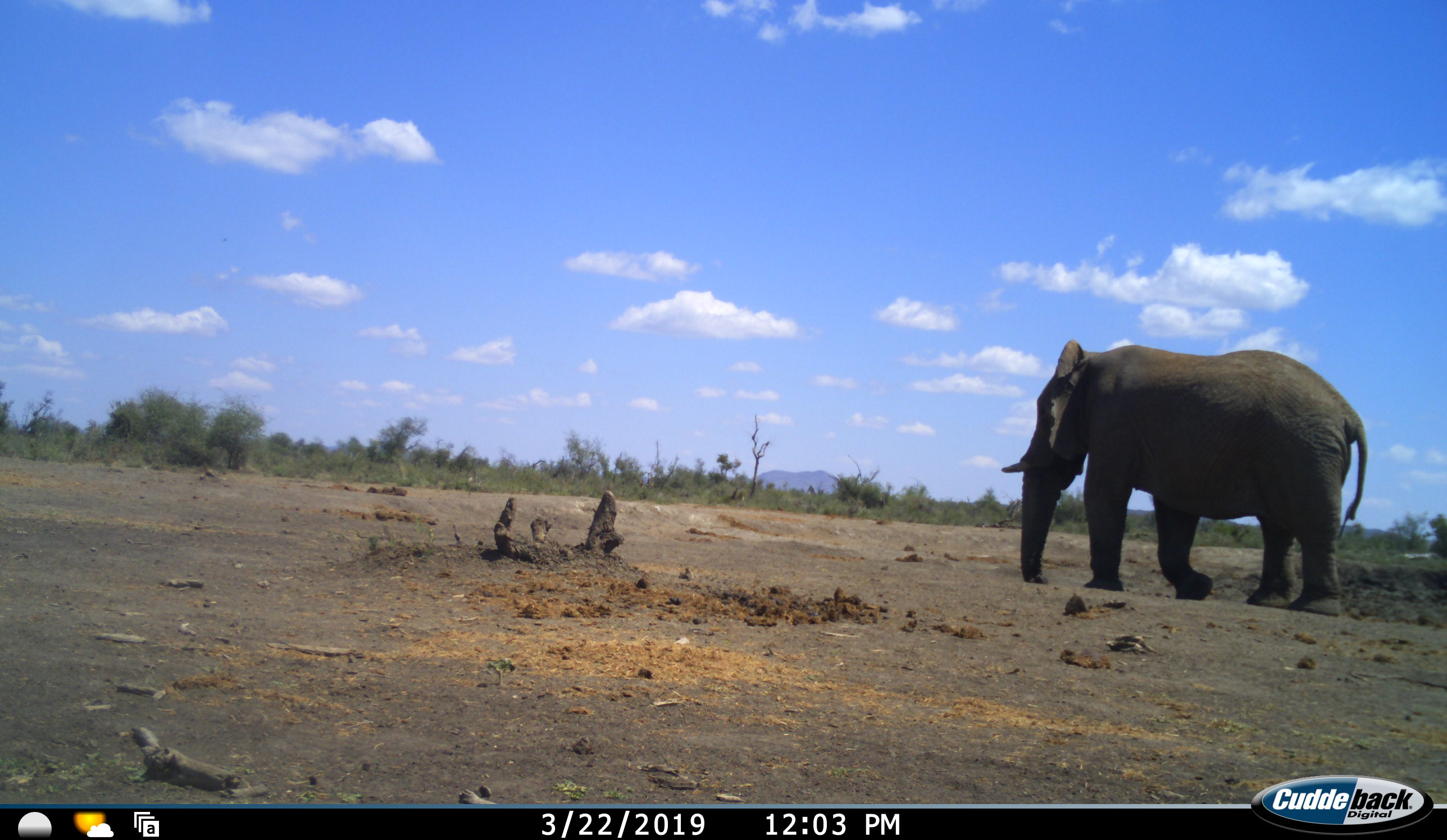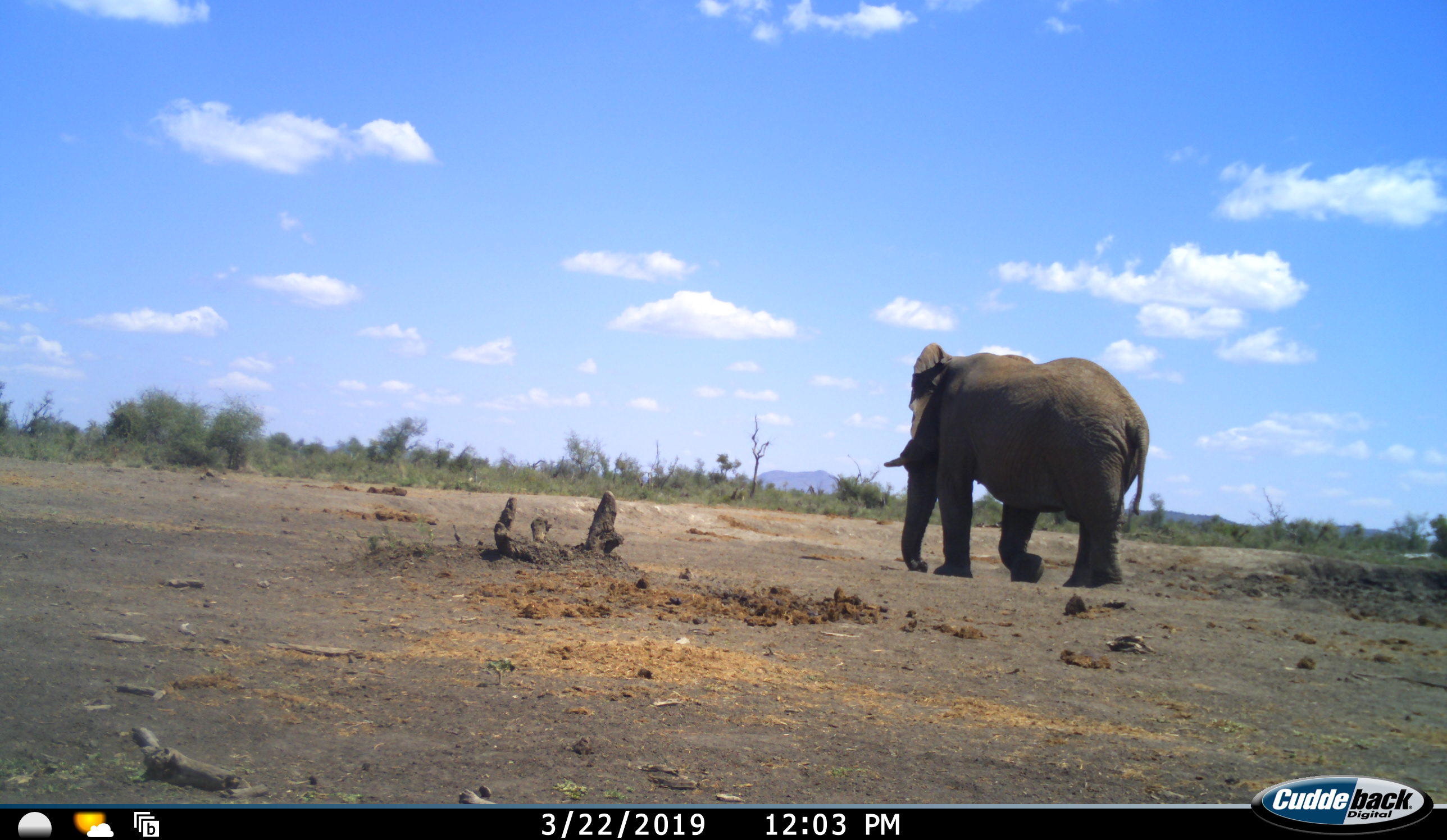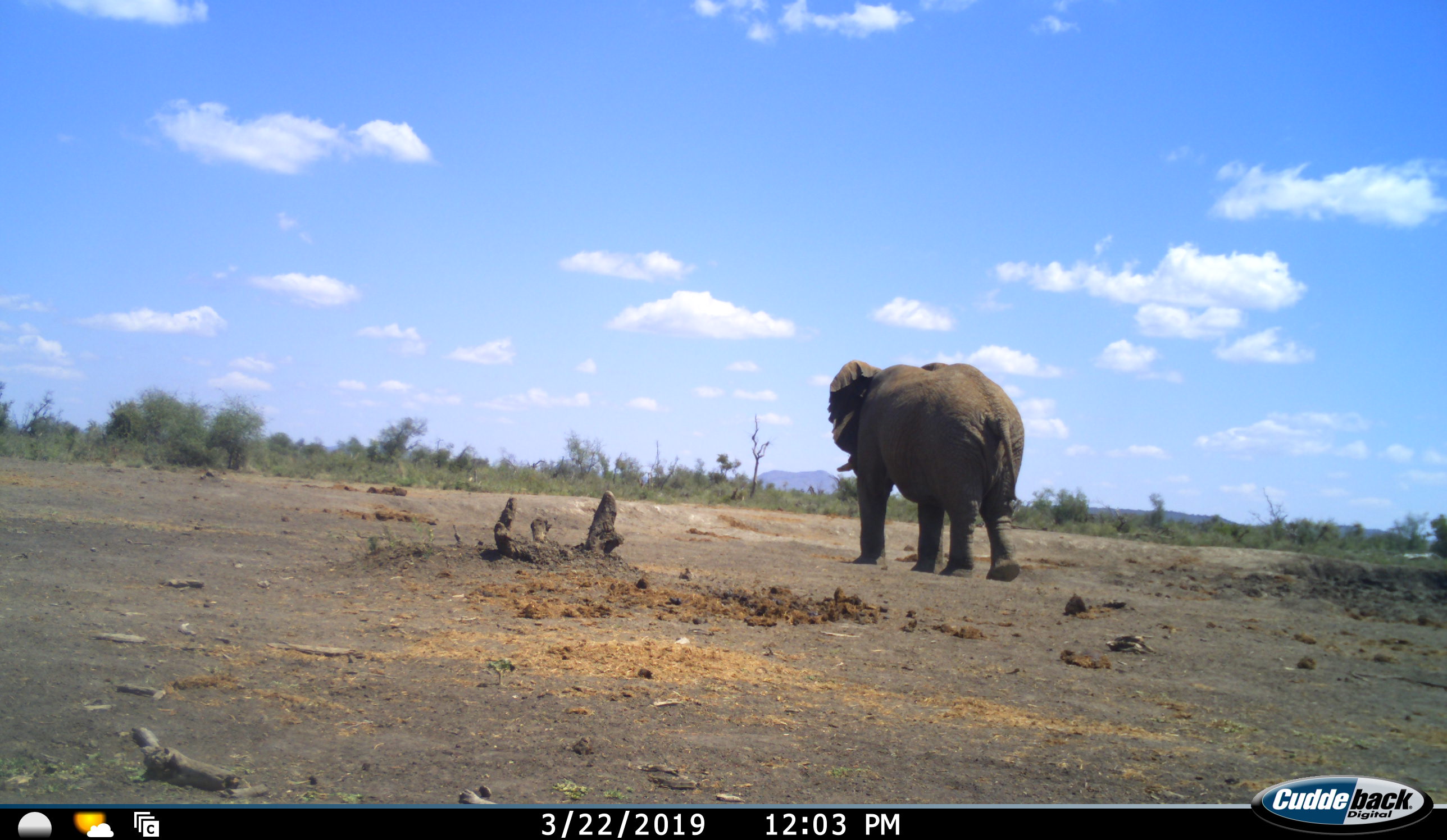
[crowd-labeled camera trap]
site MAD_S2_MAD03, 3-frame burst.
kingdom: Animalia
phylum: Chordata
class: Mammalia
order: Proboscidea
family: Elephantidae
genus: Loxodonta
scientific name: Loxodonta africana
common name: african bush elephant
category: elephant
Elephant (african bush elephant) (Loxodonta africana), count 1. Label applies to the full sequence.